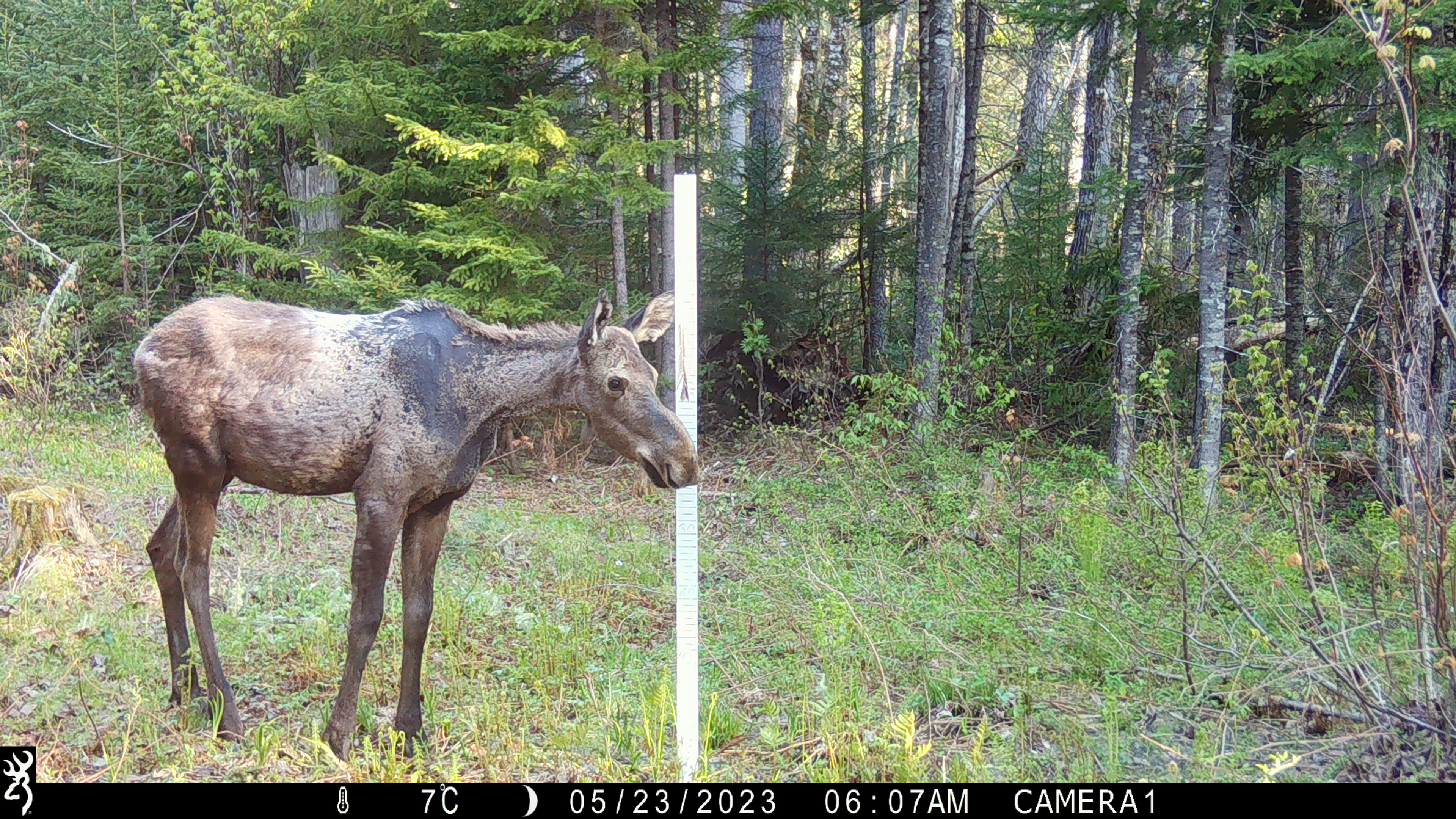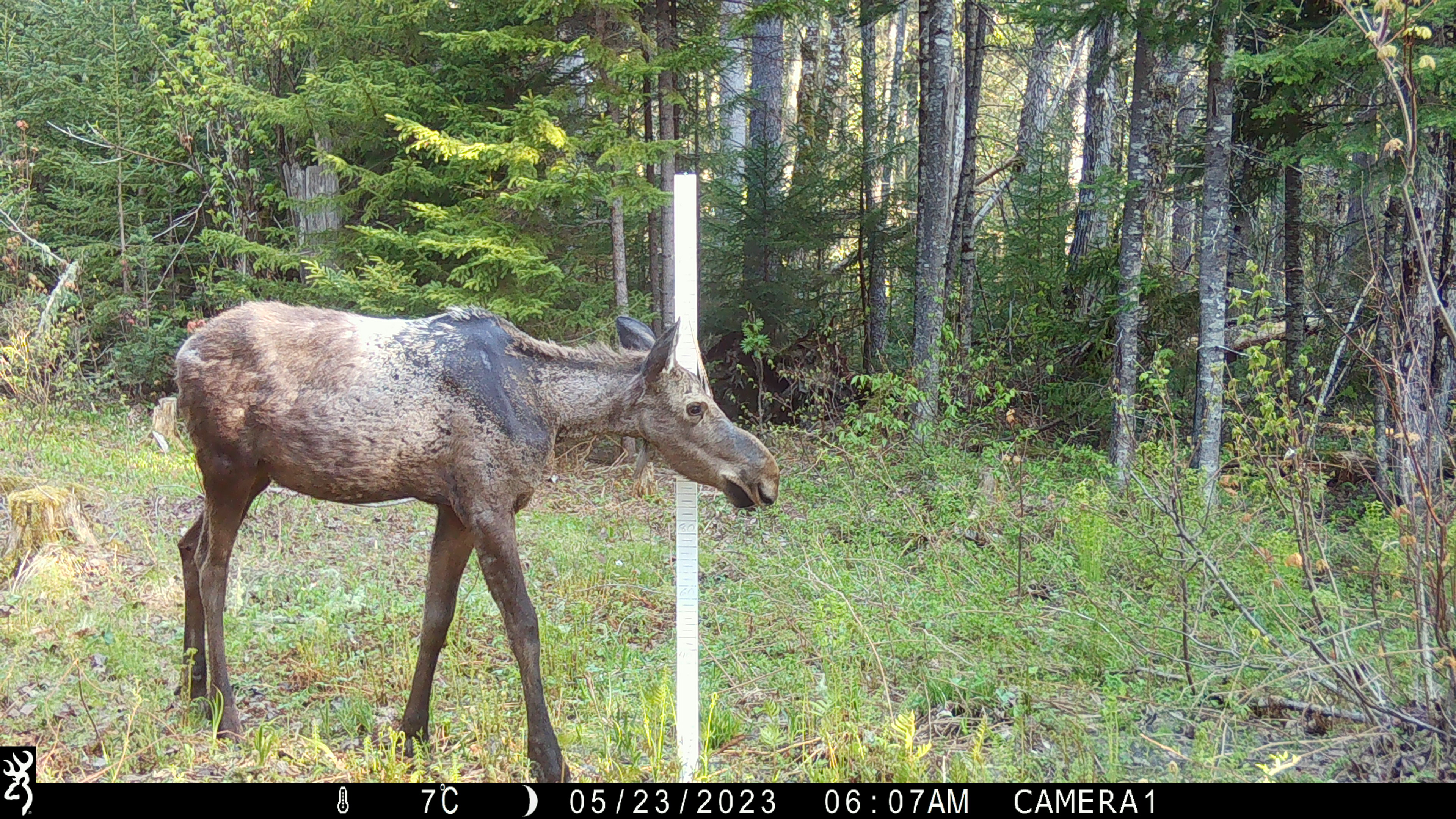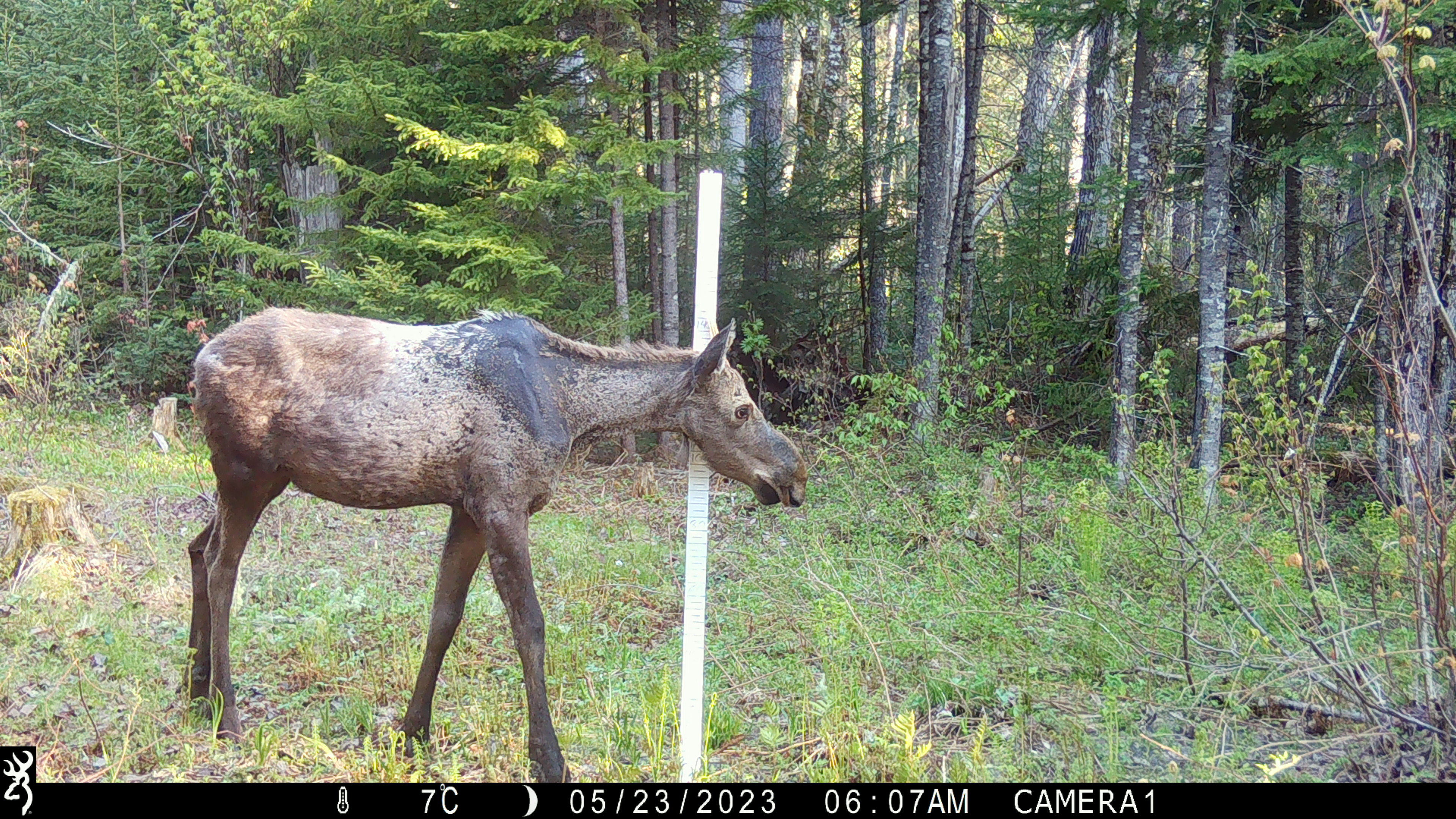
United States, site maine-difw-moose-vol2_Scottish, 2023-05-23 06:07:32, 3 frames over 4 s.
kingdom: Animalia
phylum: Chordata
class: Mammalia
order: Artiodactyla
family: Cervidae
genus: Alces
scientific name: Alces alces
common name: moose